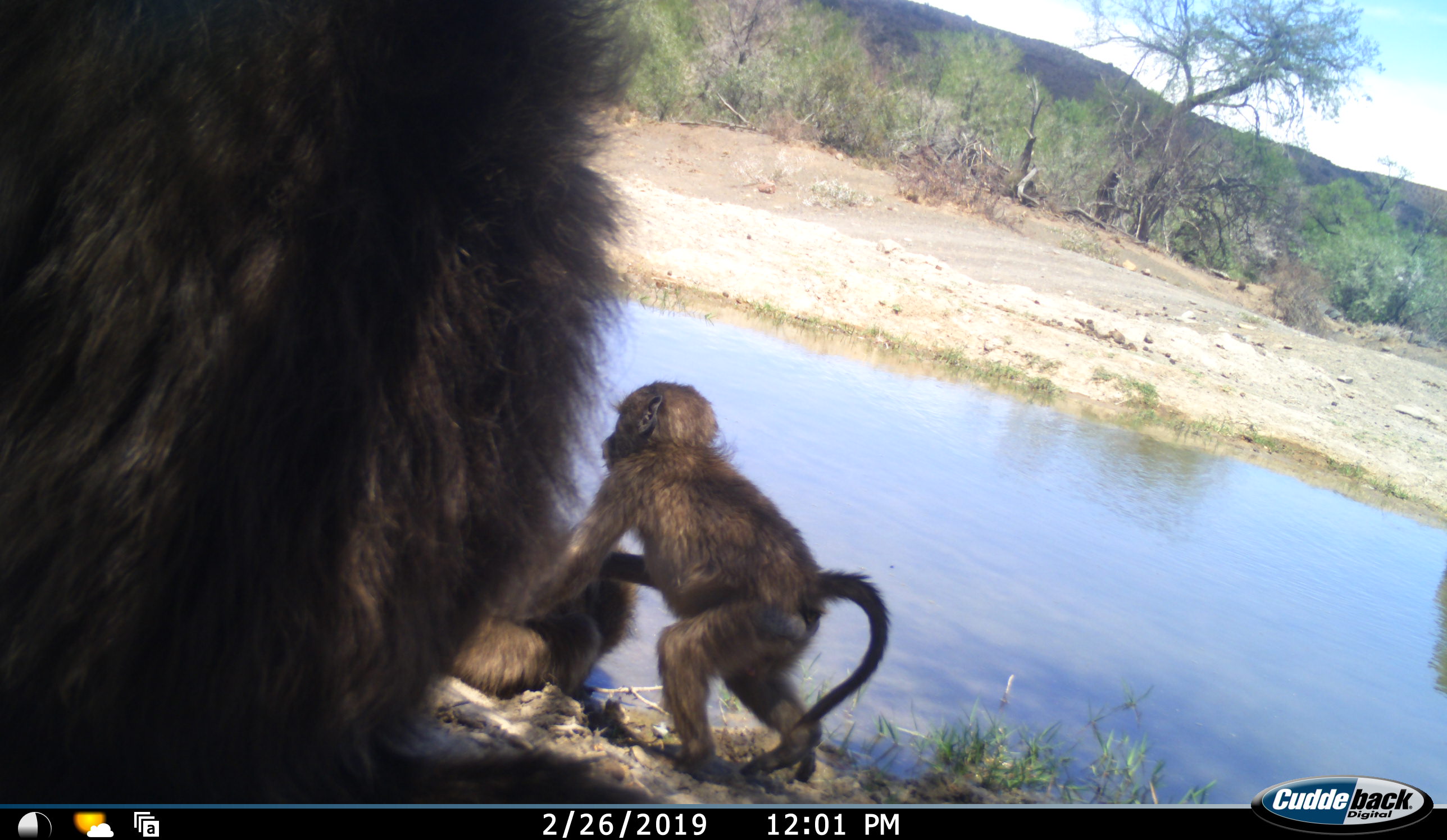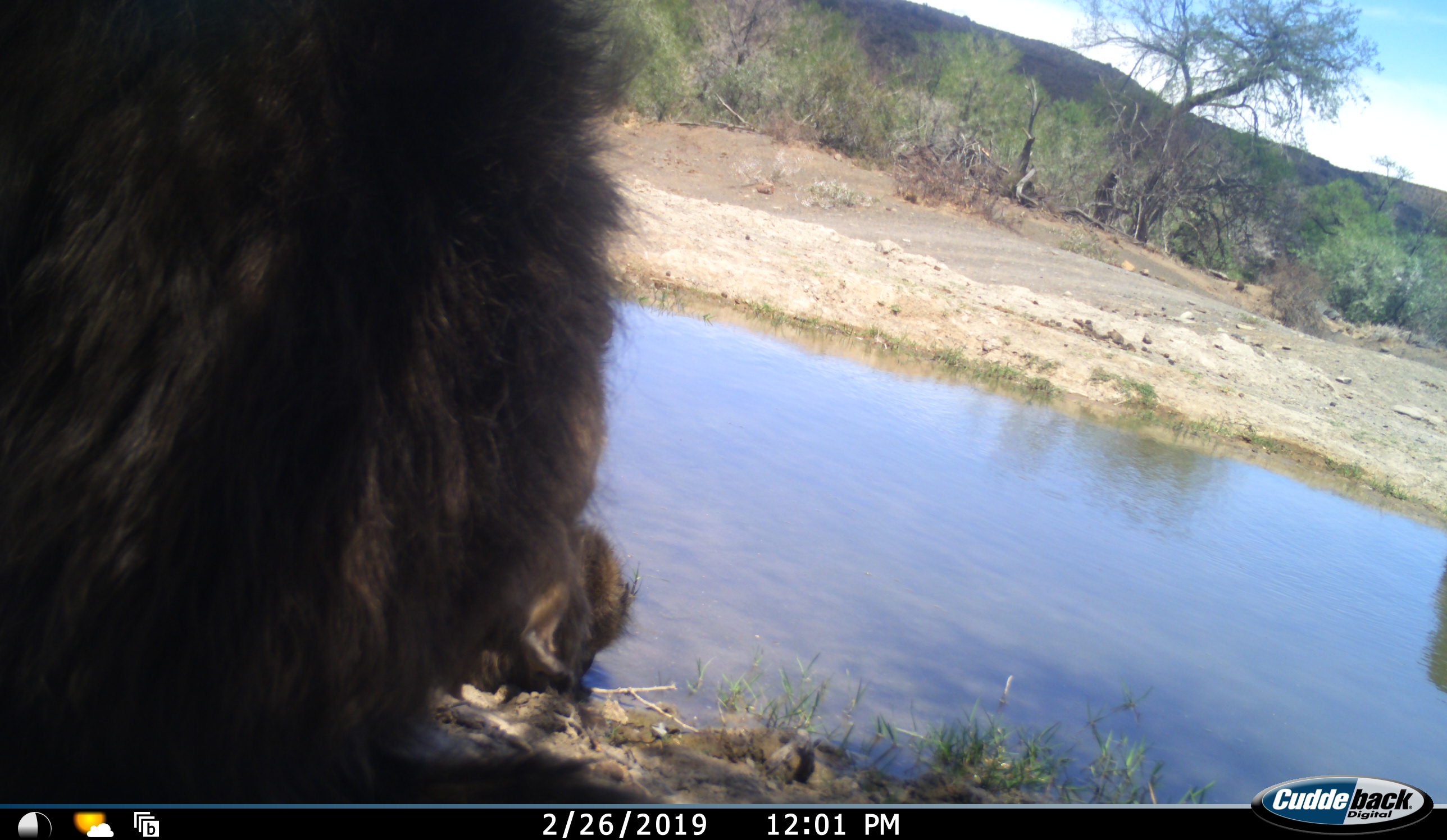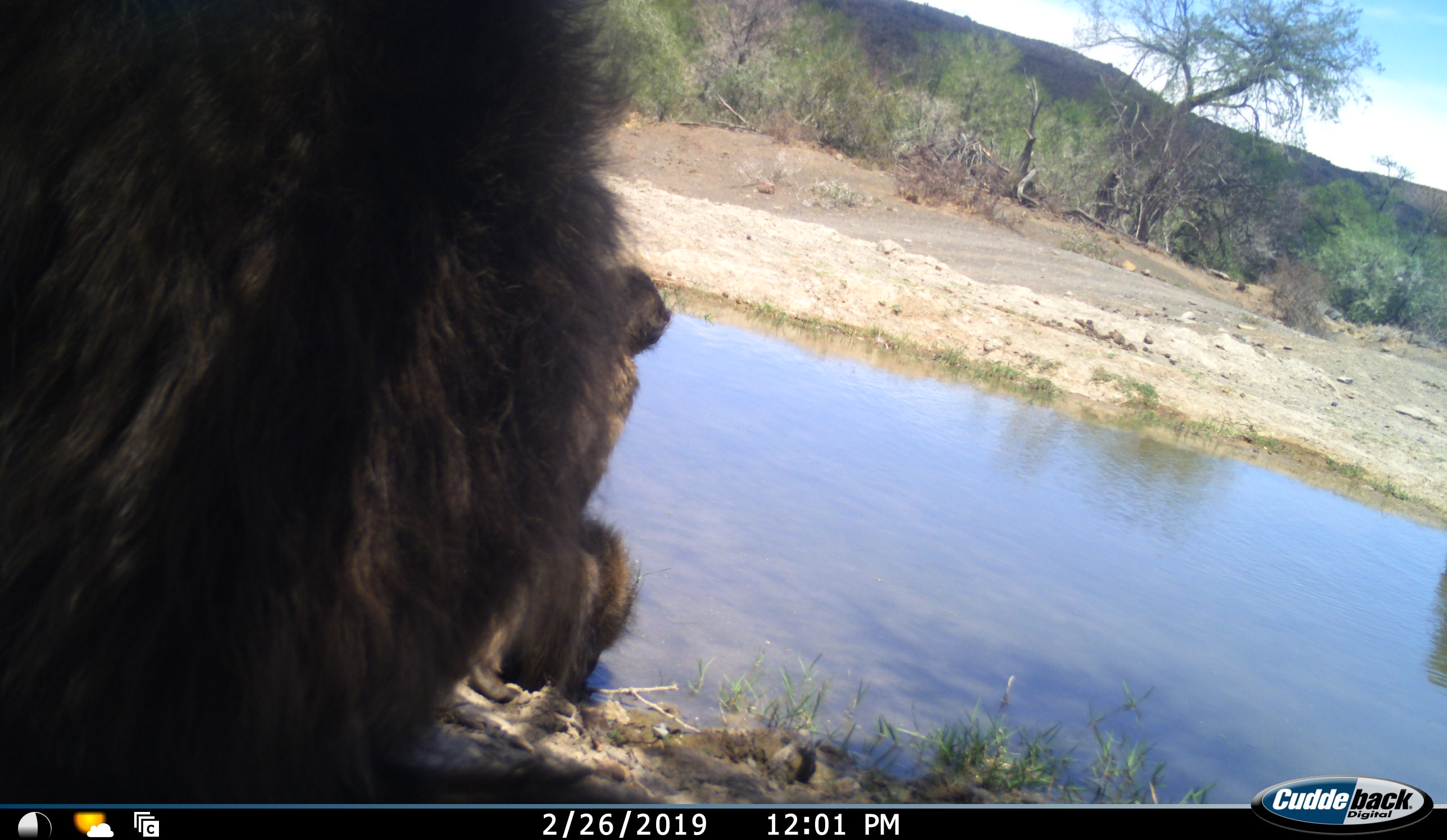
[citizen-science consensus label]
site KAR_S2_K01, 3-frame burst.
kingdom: Animalia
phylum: Chordata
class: Mammalia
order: Primates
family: Cercopithecidae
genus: Papio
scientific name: Papio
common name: baboon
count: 3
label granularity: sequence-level